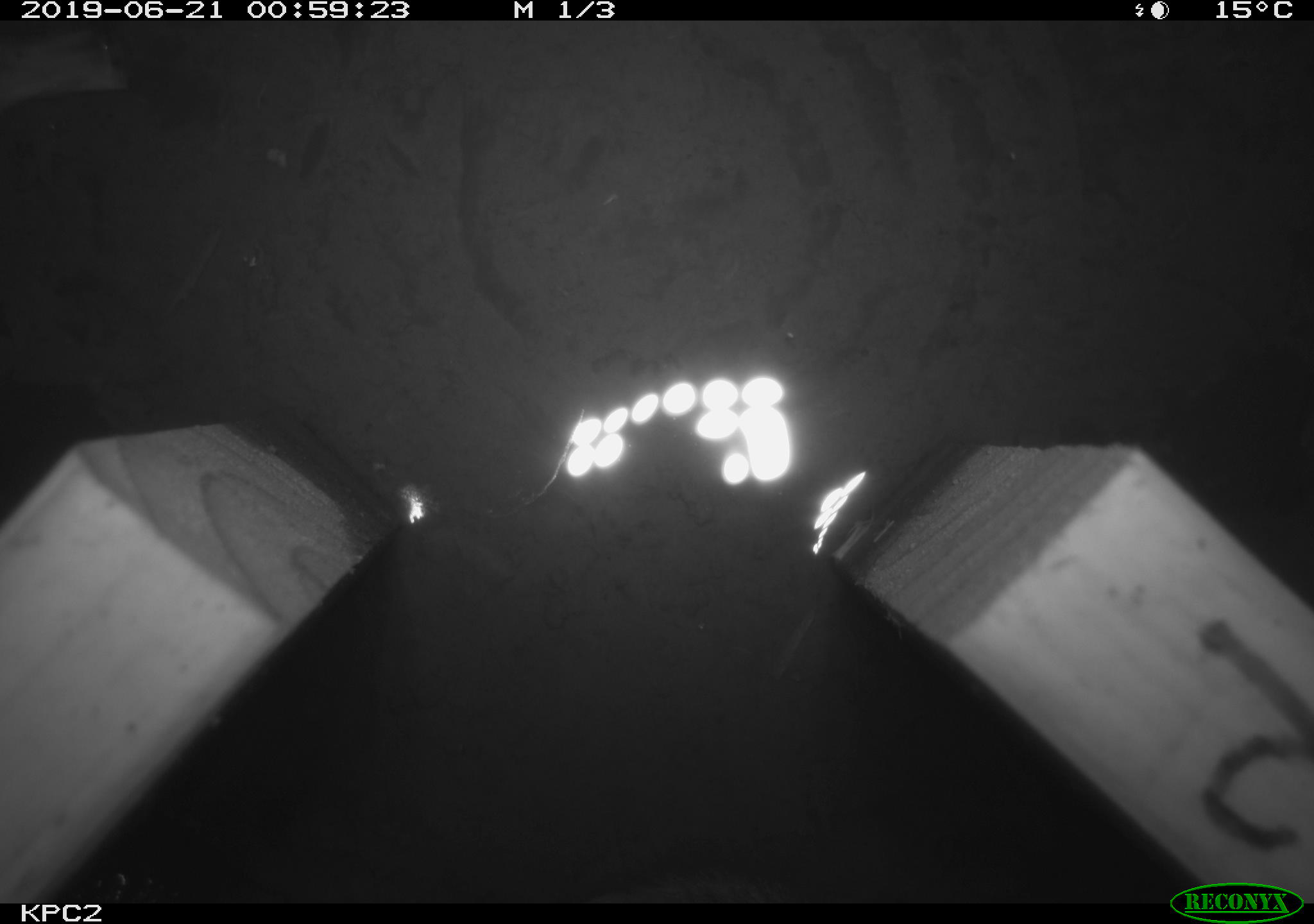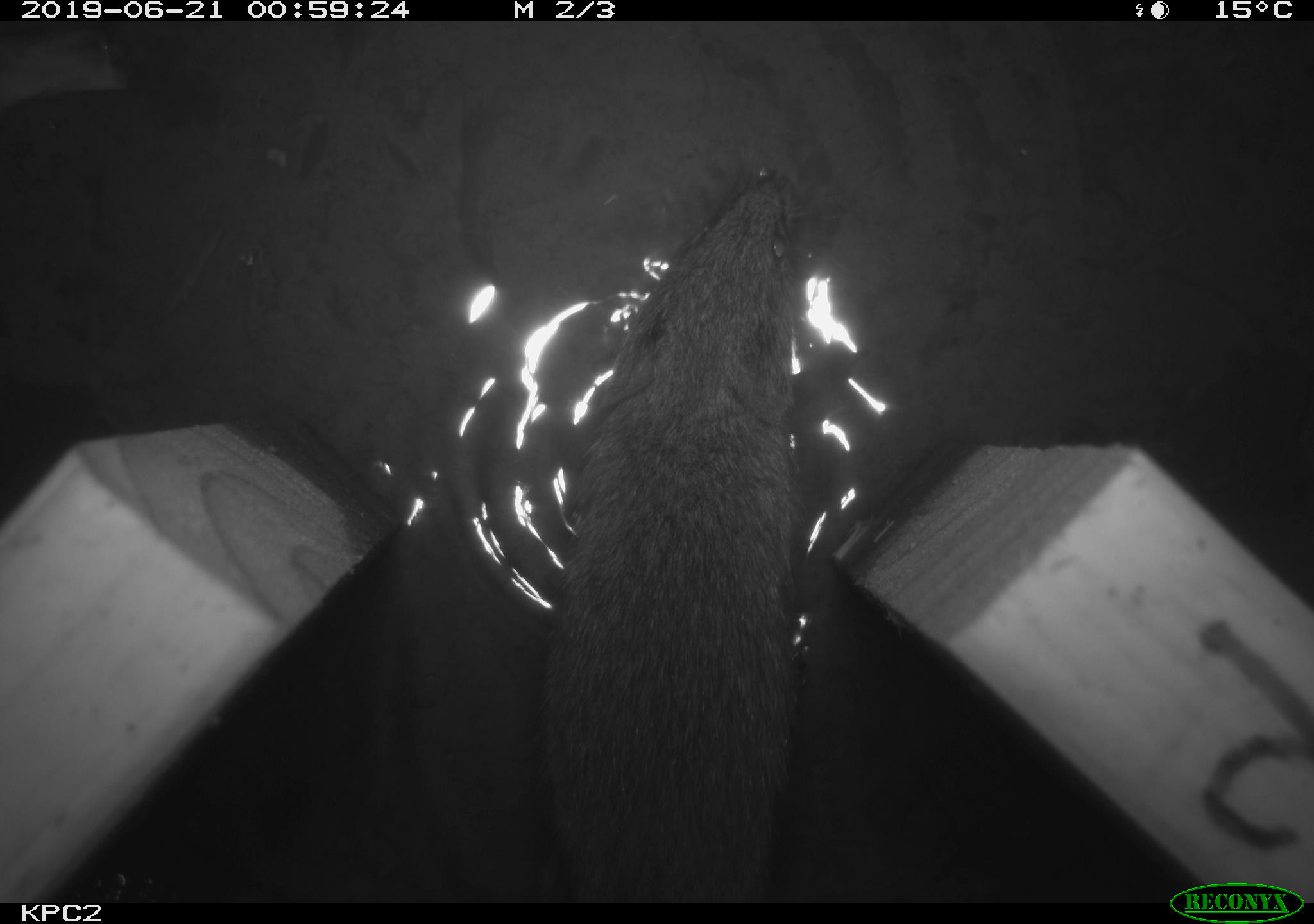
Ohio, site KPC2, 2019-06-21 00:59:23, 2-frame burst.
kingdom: Animalia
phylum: Chordata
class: Mammalia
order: Rodentia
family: Cricetidae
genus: Microtus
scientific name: Microtus pennsylvanicus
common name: meadow vole